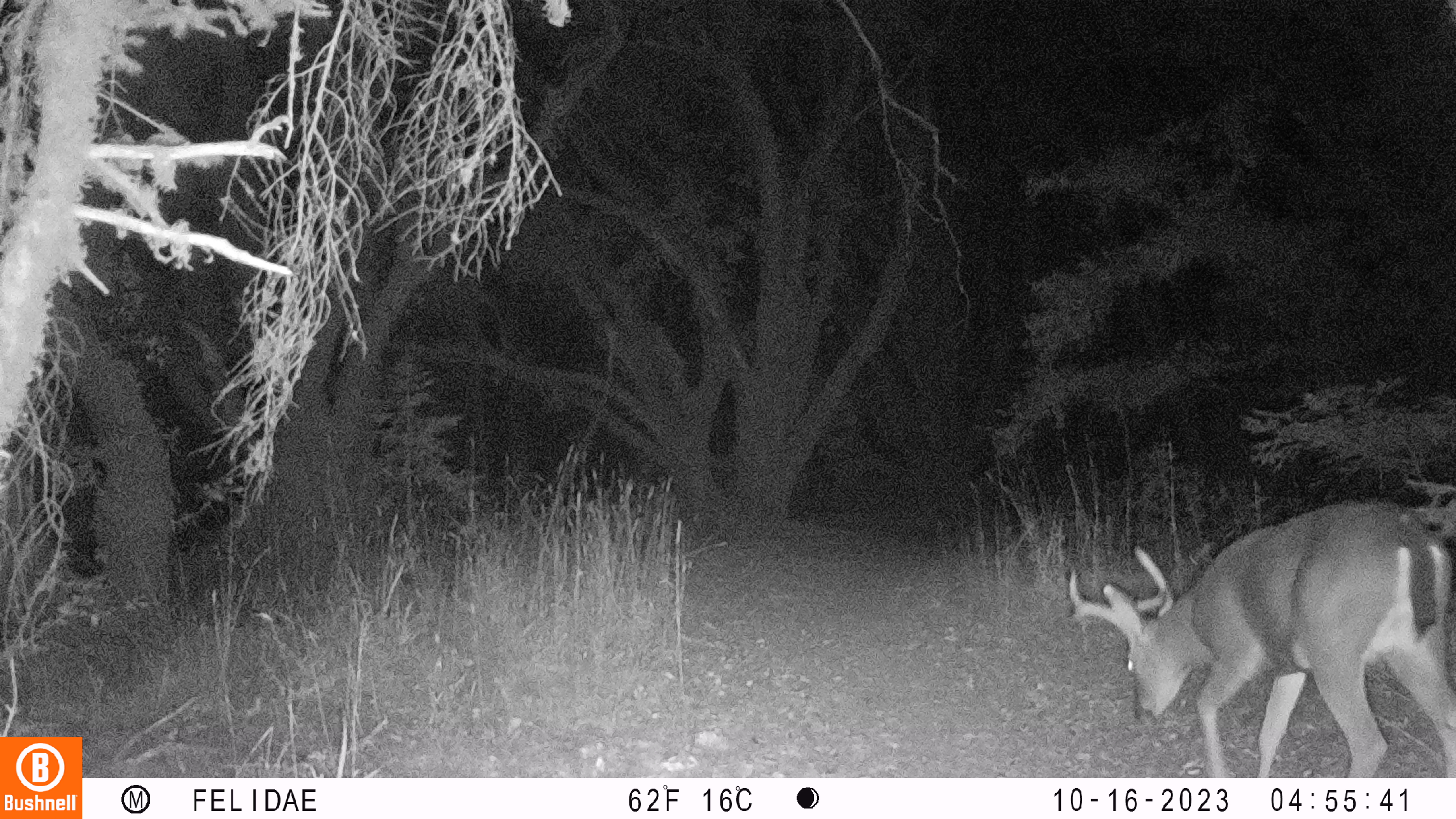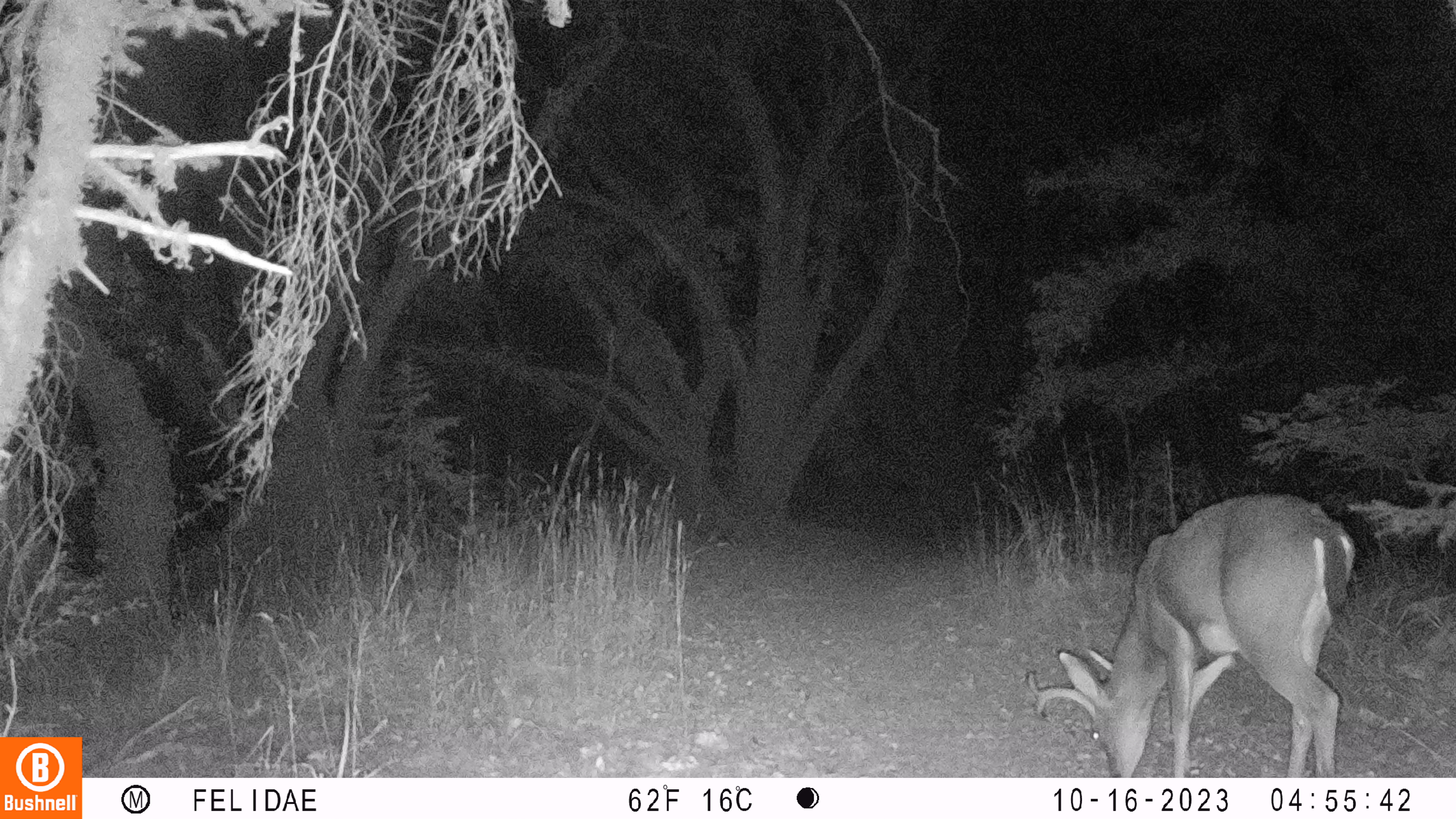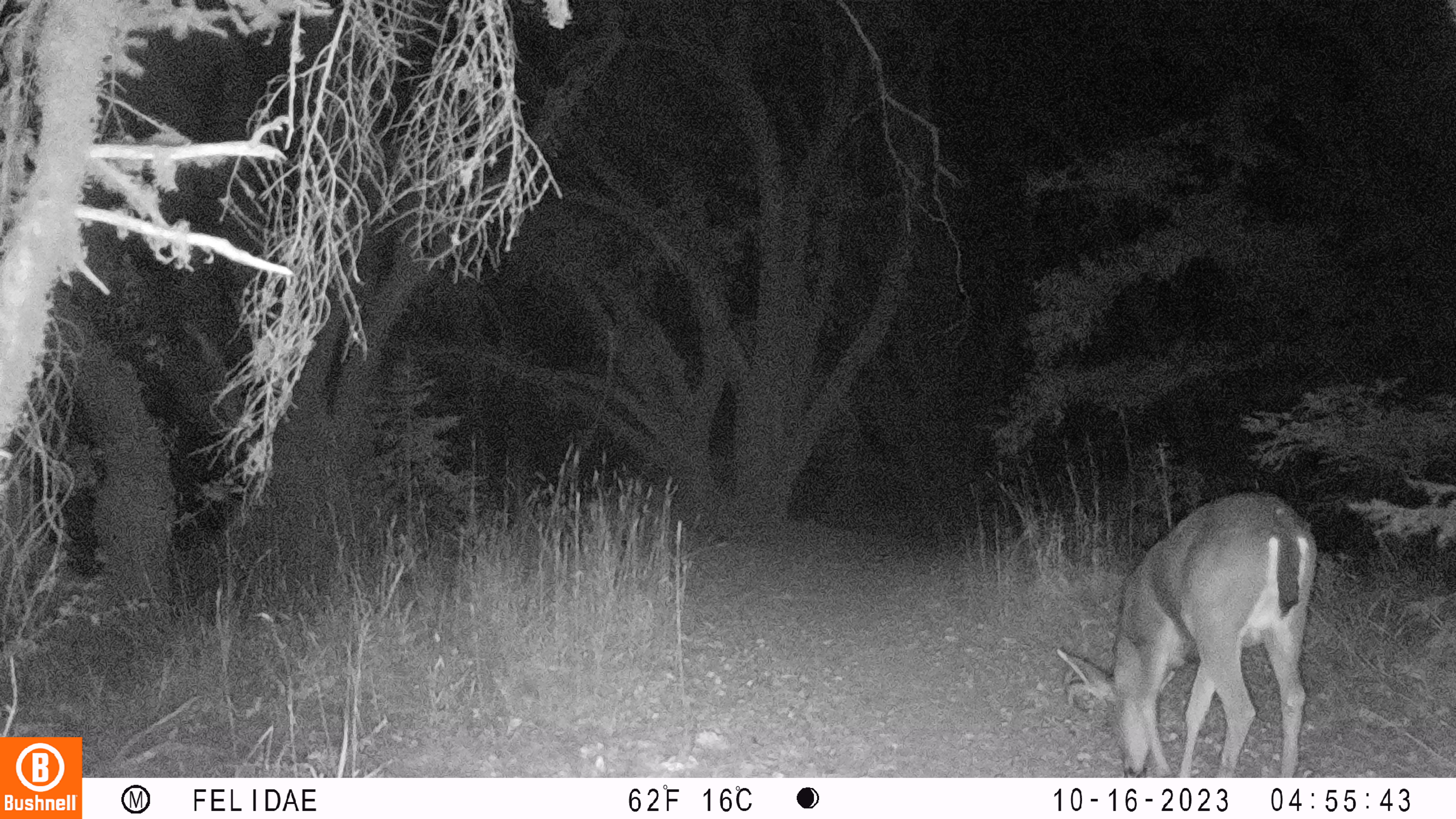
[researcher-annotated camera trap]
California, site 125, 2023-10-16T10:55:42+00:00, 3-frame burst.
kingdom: Animalia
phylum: Chordata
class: Mammalia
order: Artiodactyla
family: Cervidae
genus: Odocoileus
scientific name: Odocoileus hemionus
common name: mule deer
Mule deer (Odocoileus hemionus).